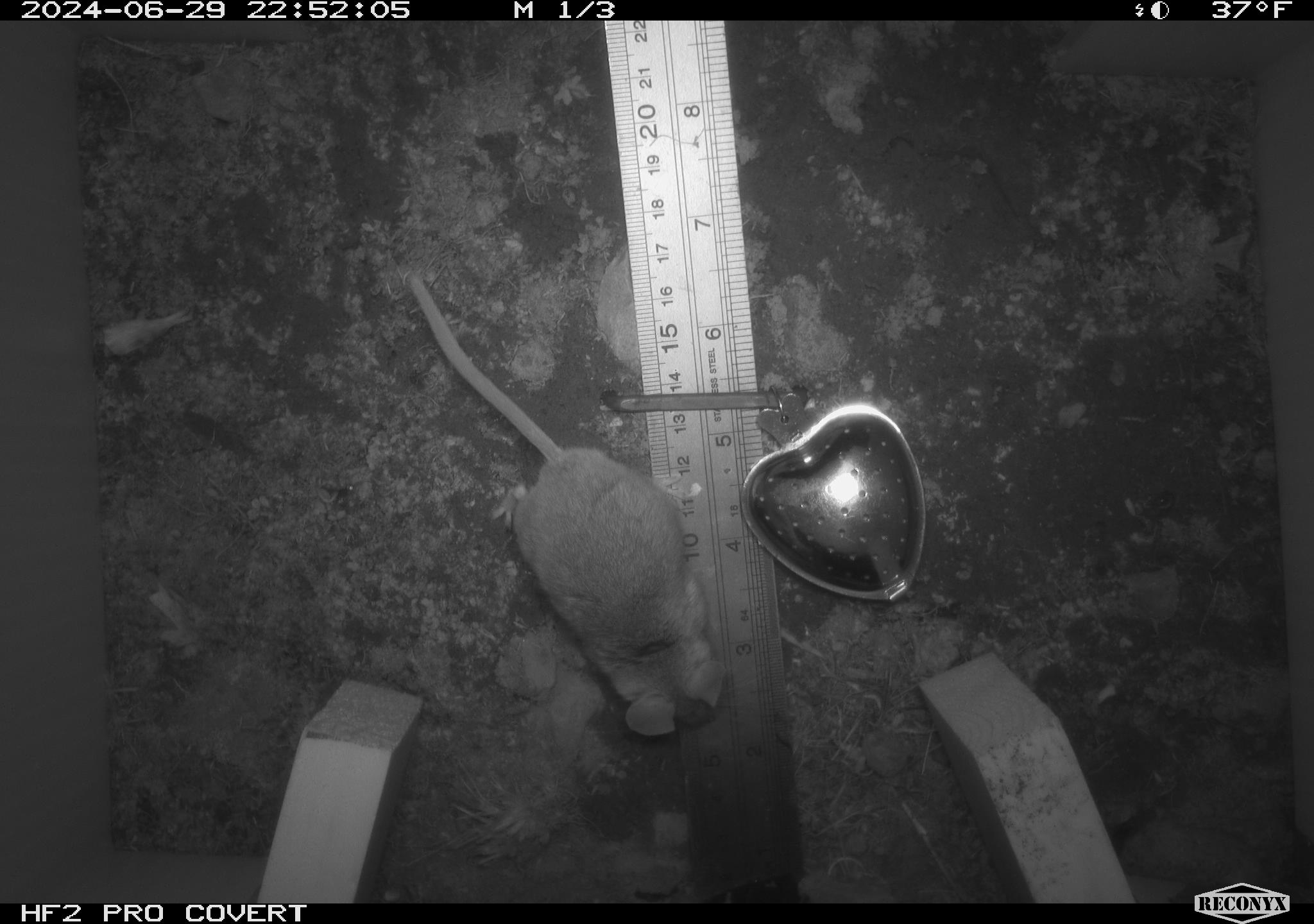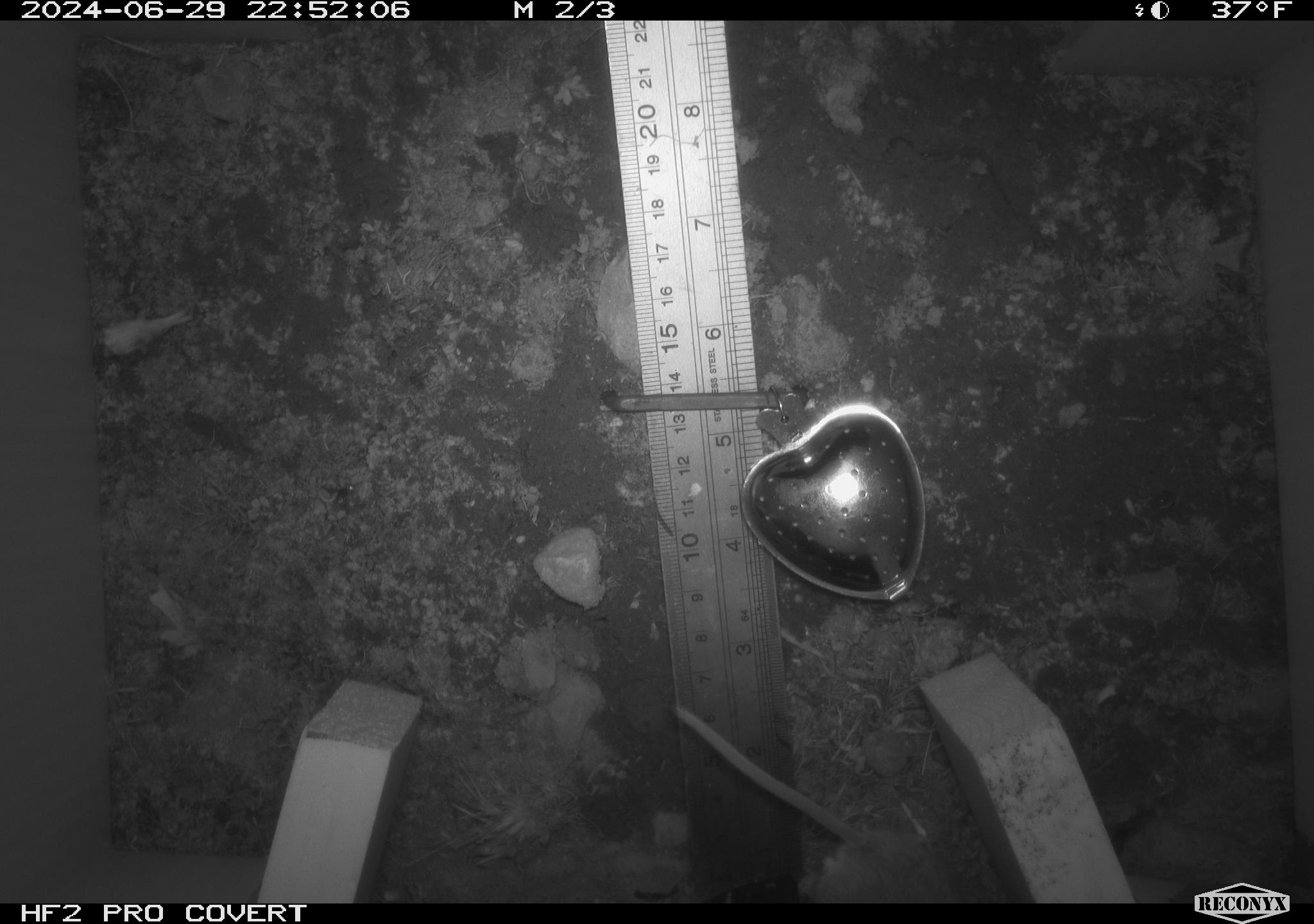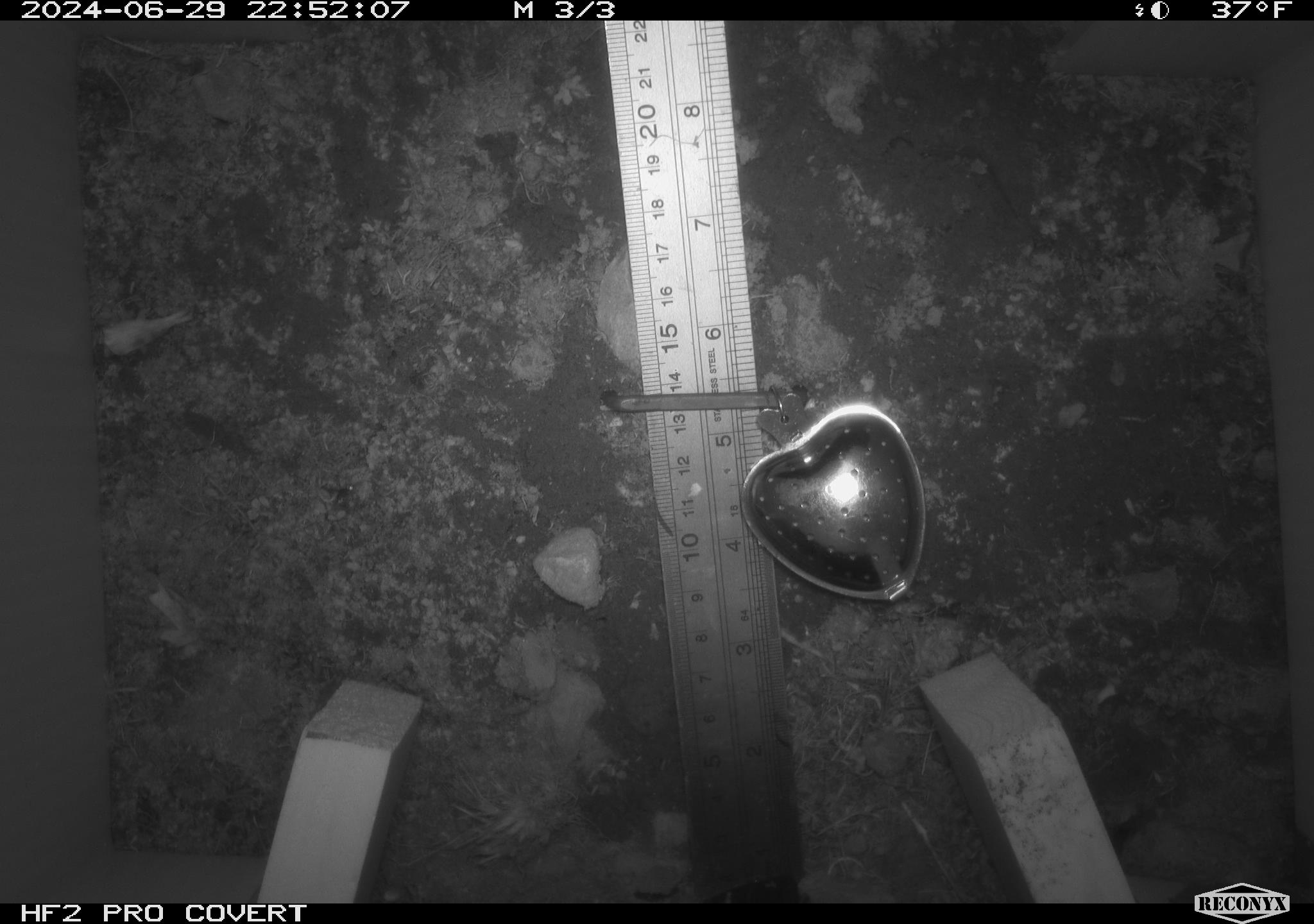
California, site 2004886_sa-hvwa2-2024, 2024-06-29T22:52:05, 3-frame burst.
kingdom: Animalia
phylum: Chordata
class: Mammalia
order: Rodentia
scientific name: Rodentia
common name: mouse species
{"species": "mouse species (Rodentia)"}